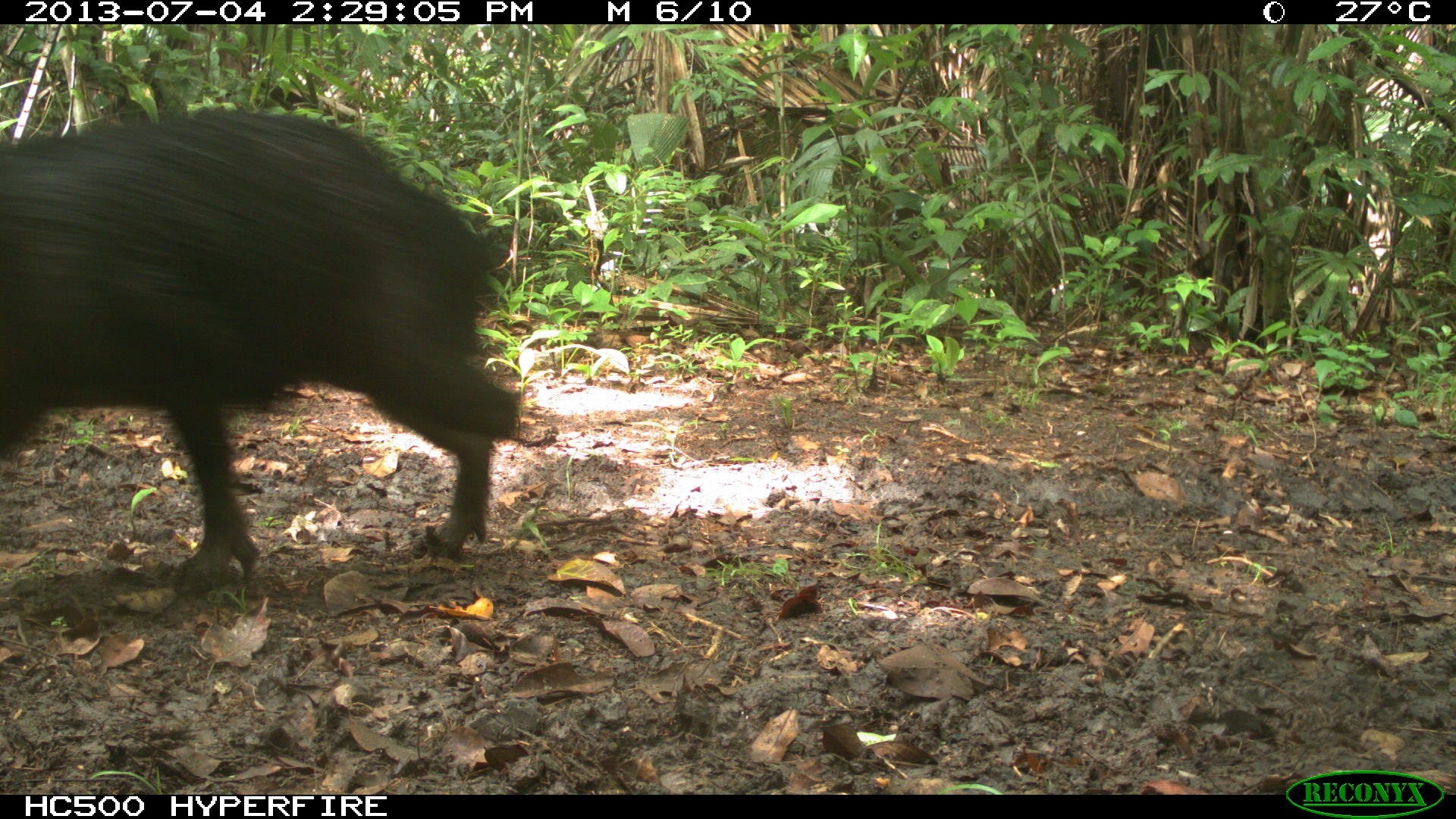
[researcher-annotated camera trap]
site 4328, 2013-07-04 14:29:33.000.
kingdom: Animalia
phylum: Chordata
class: Mammalia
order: Artiodactyla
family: Tayassuidae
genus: Tayassu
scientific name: Tayassu pecari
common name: white-lipped peccary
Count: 44.